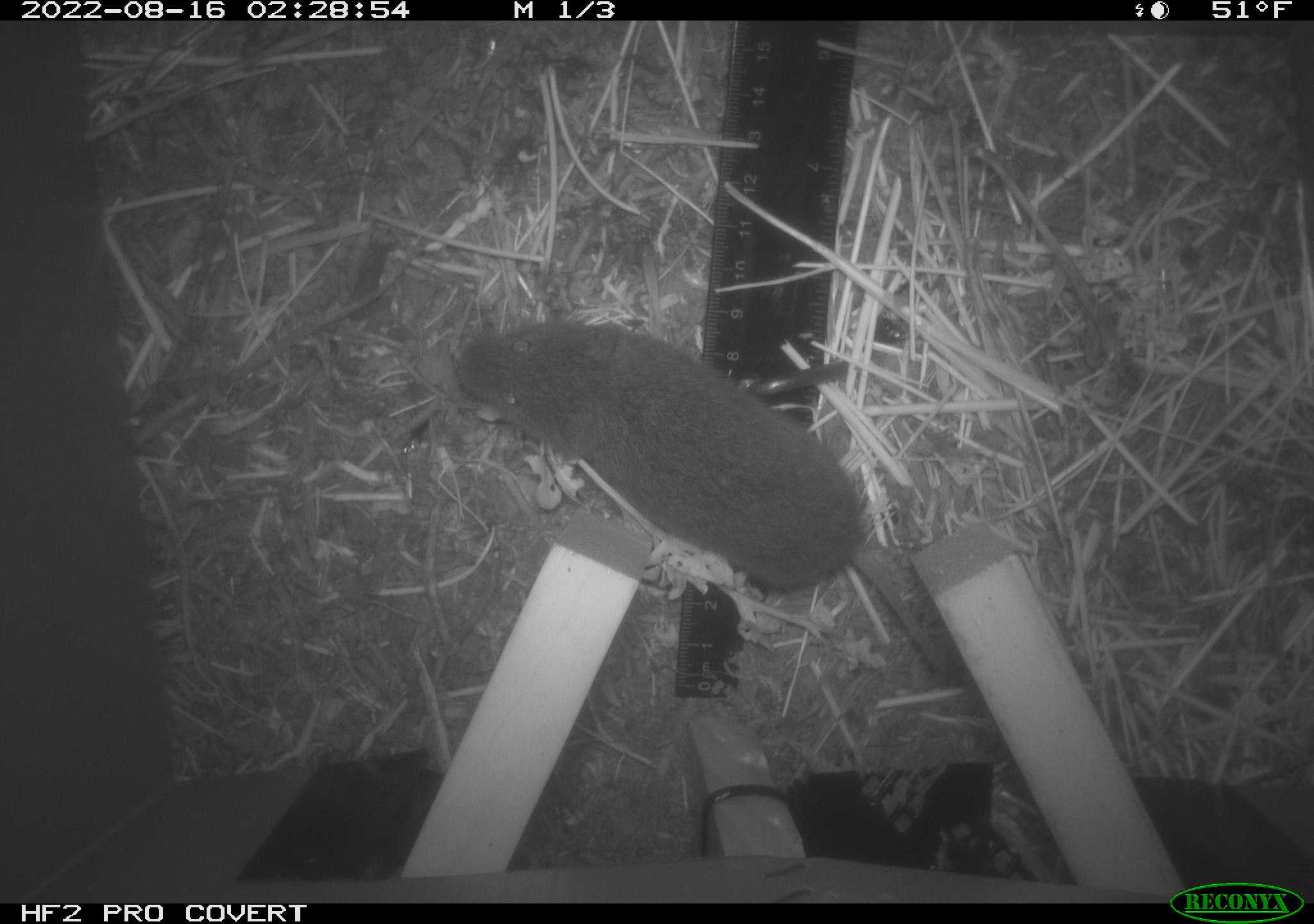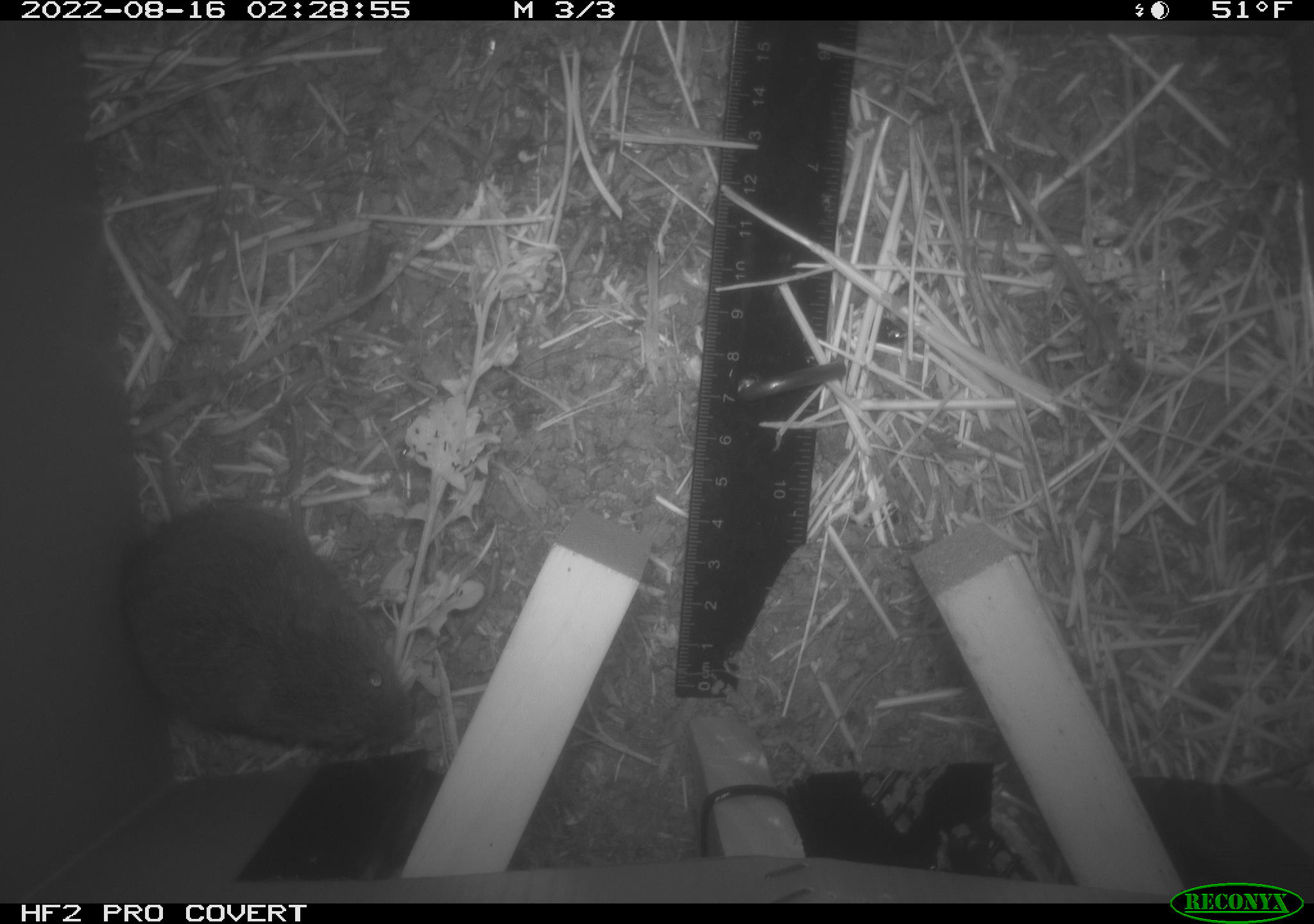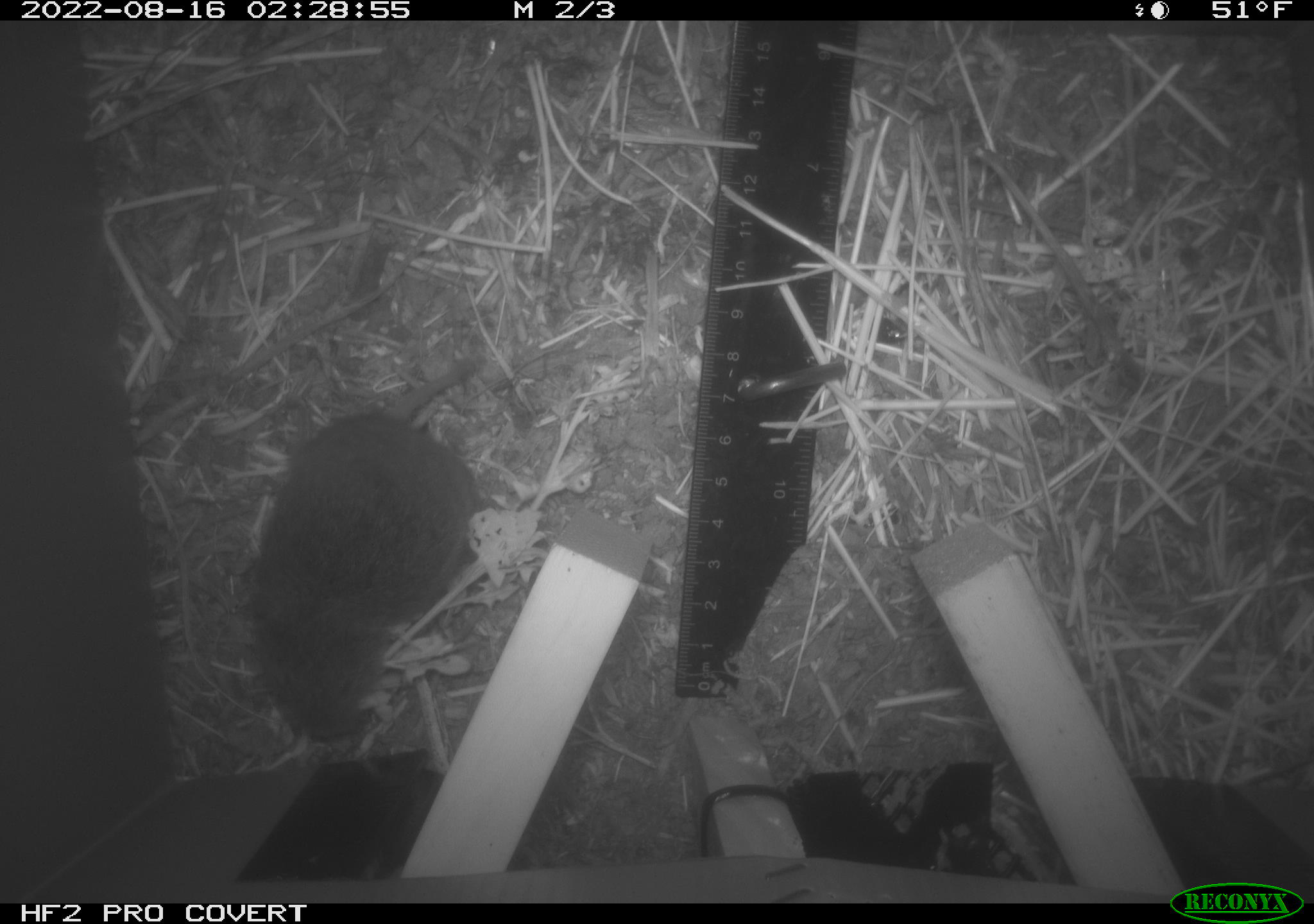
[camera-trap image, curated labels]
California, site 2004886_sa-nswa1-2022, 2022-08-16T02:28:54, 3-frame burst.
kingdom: Animalia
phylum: Chordata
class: Mammalia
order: Rodentia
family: Cricetidae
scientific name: Cricetidae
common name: hamsters, voles, lemmings, and allies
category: cricetidae family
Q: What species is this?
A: Cricetidae family (hamsters, voles, lemmings, and allies) (Cricetidae).